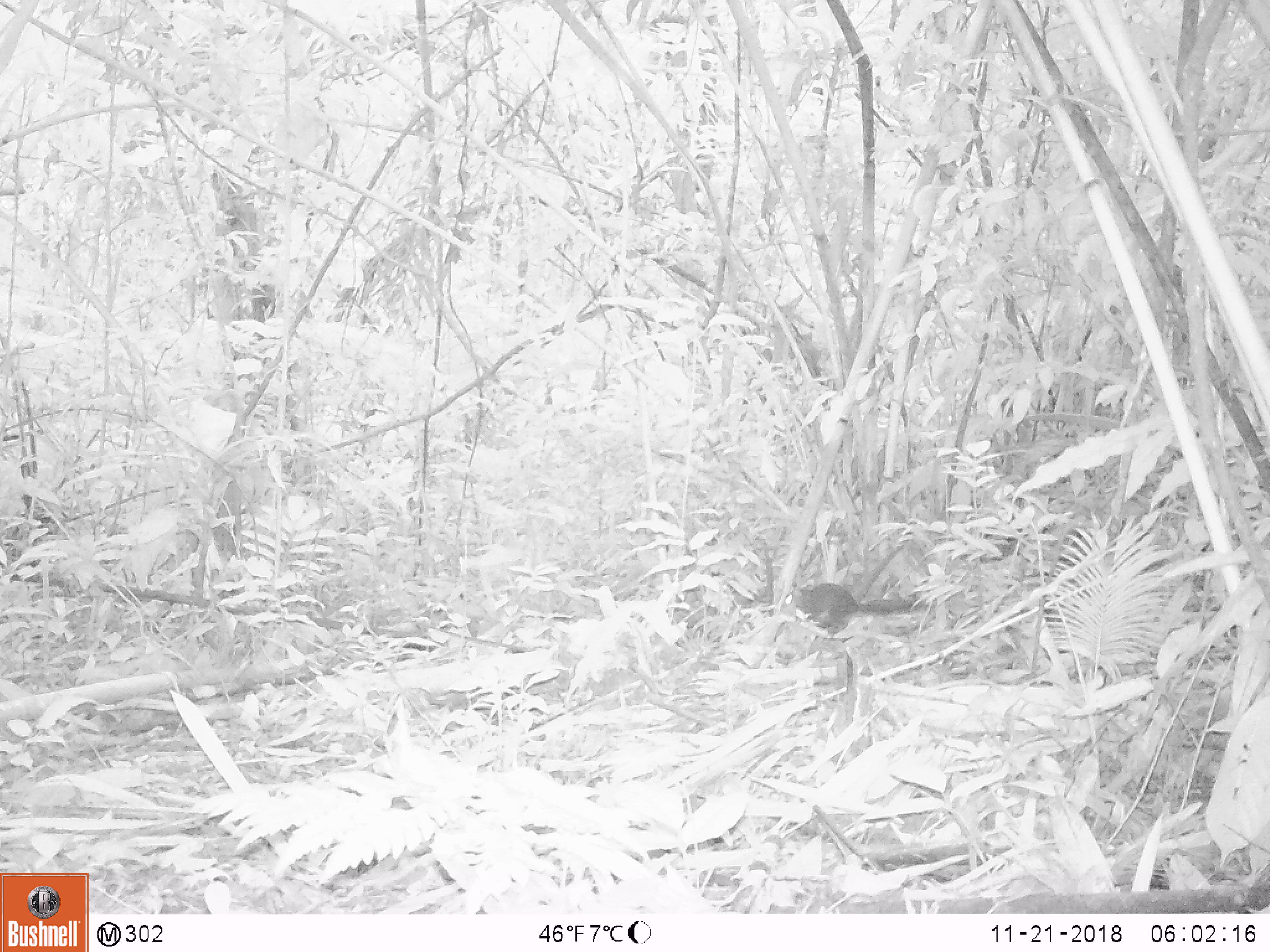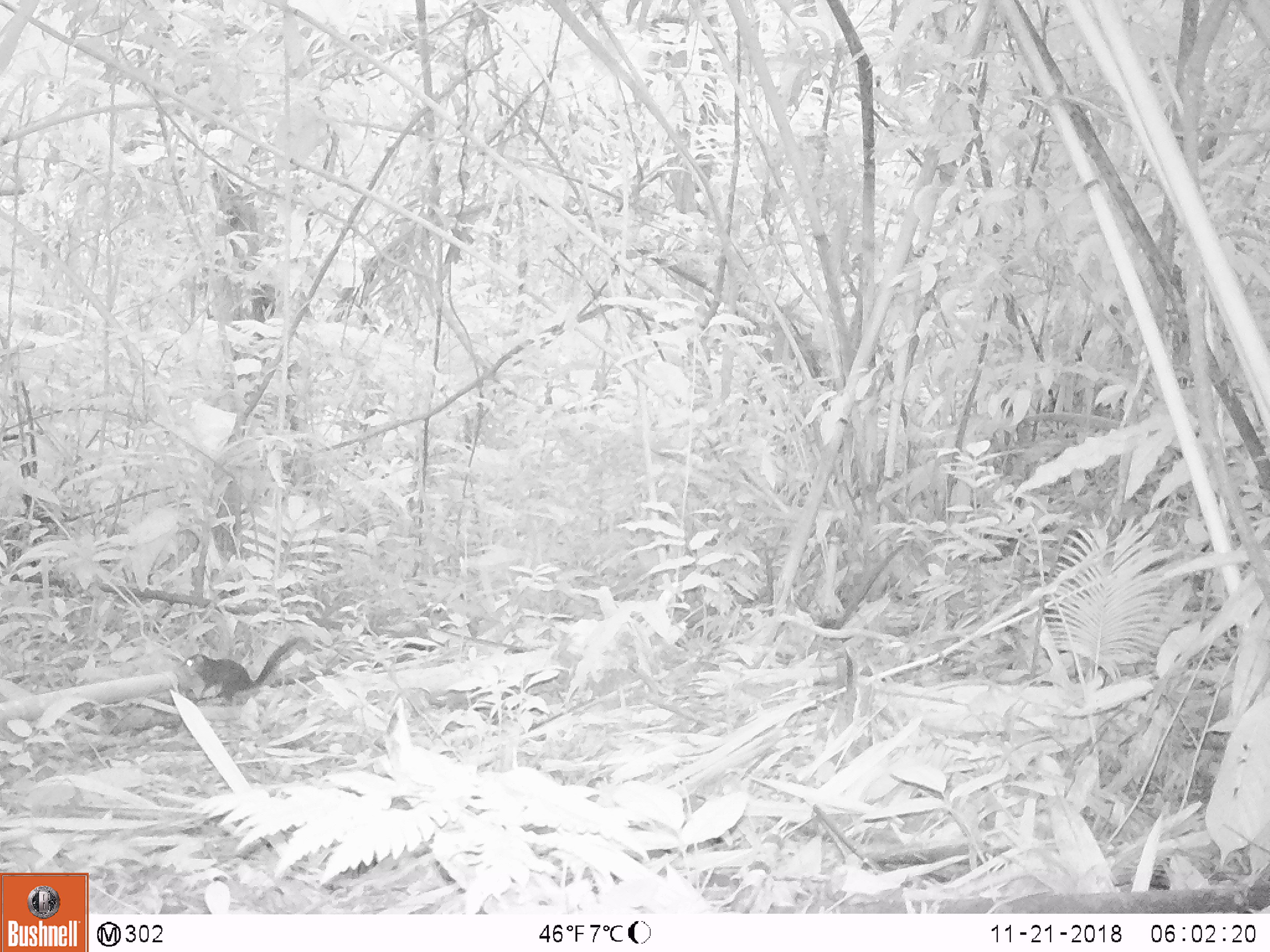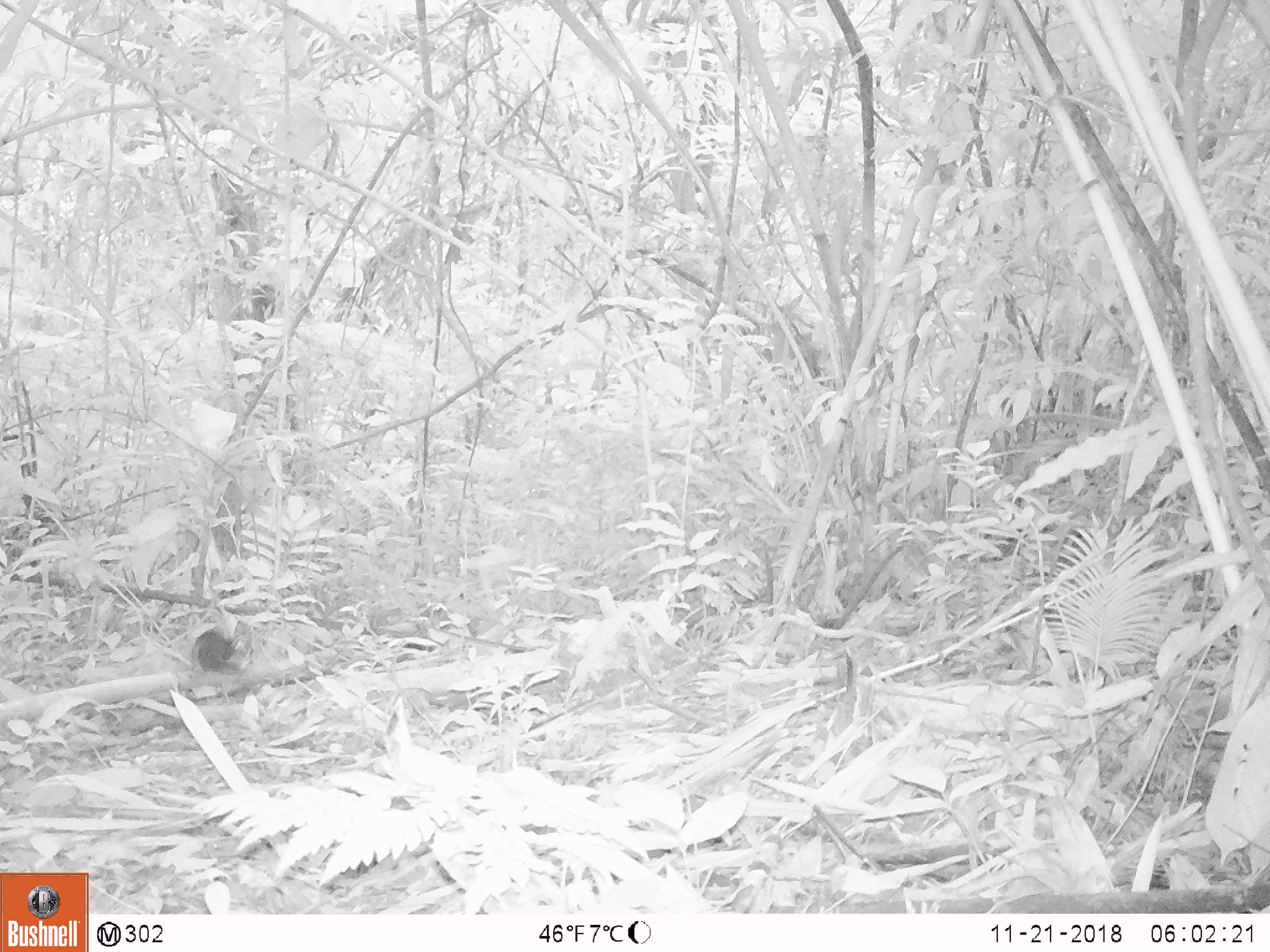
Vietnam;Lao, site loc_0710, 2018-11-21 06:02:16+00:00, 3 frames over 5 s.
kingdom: Animalia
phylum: Chordata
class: Mammalia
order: Rodentia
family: Sciuridae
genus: Dremomys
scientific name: Dremomys rufigenis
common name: red-cheeked squirrel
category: red cheeked squirrel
Red cheeked squirrel (red-cheeked squirrel) (Dremomys rufigenis). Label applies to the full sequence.